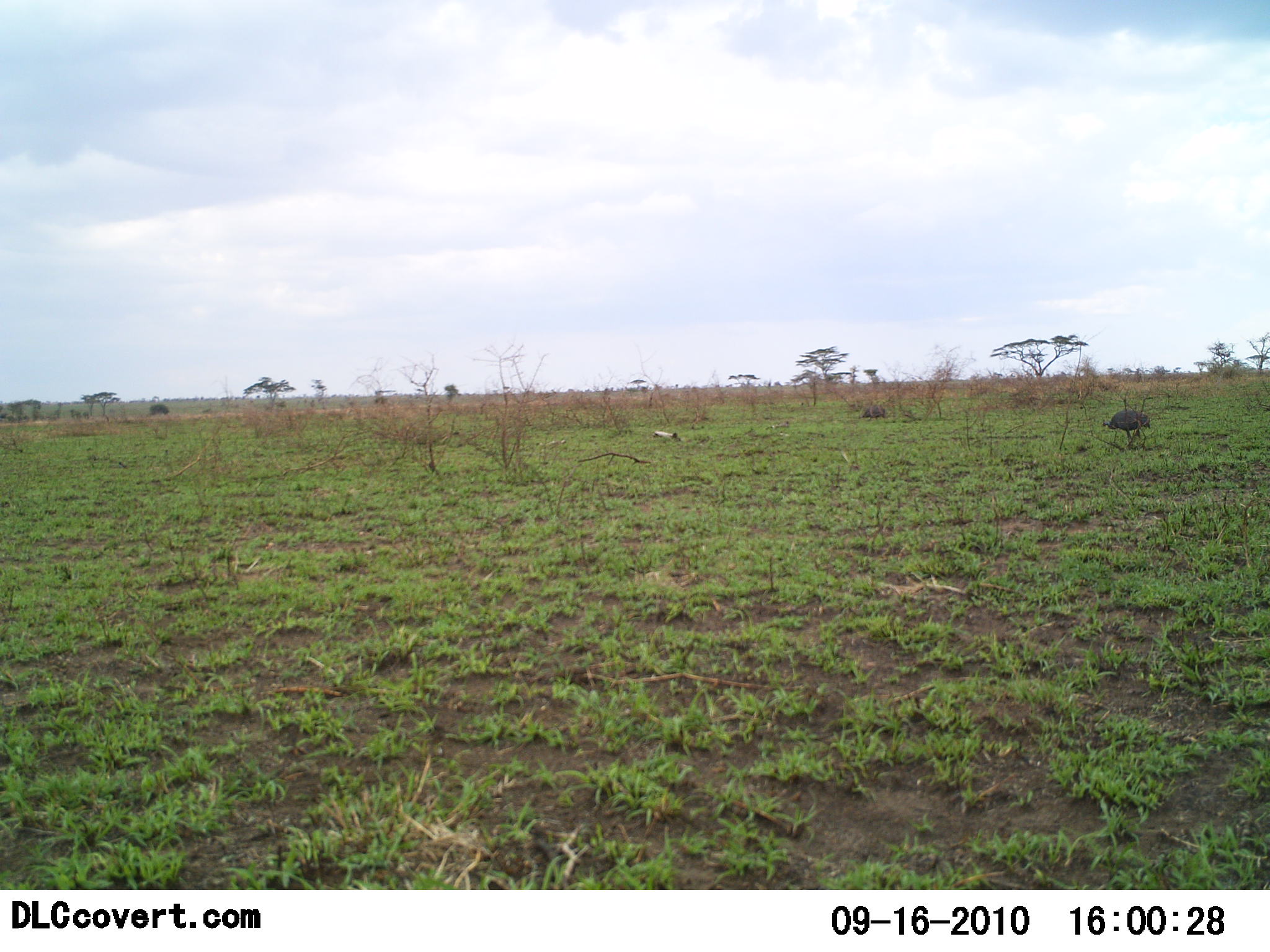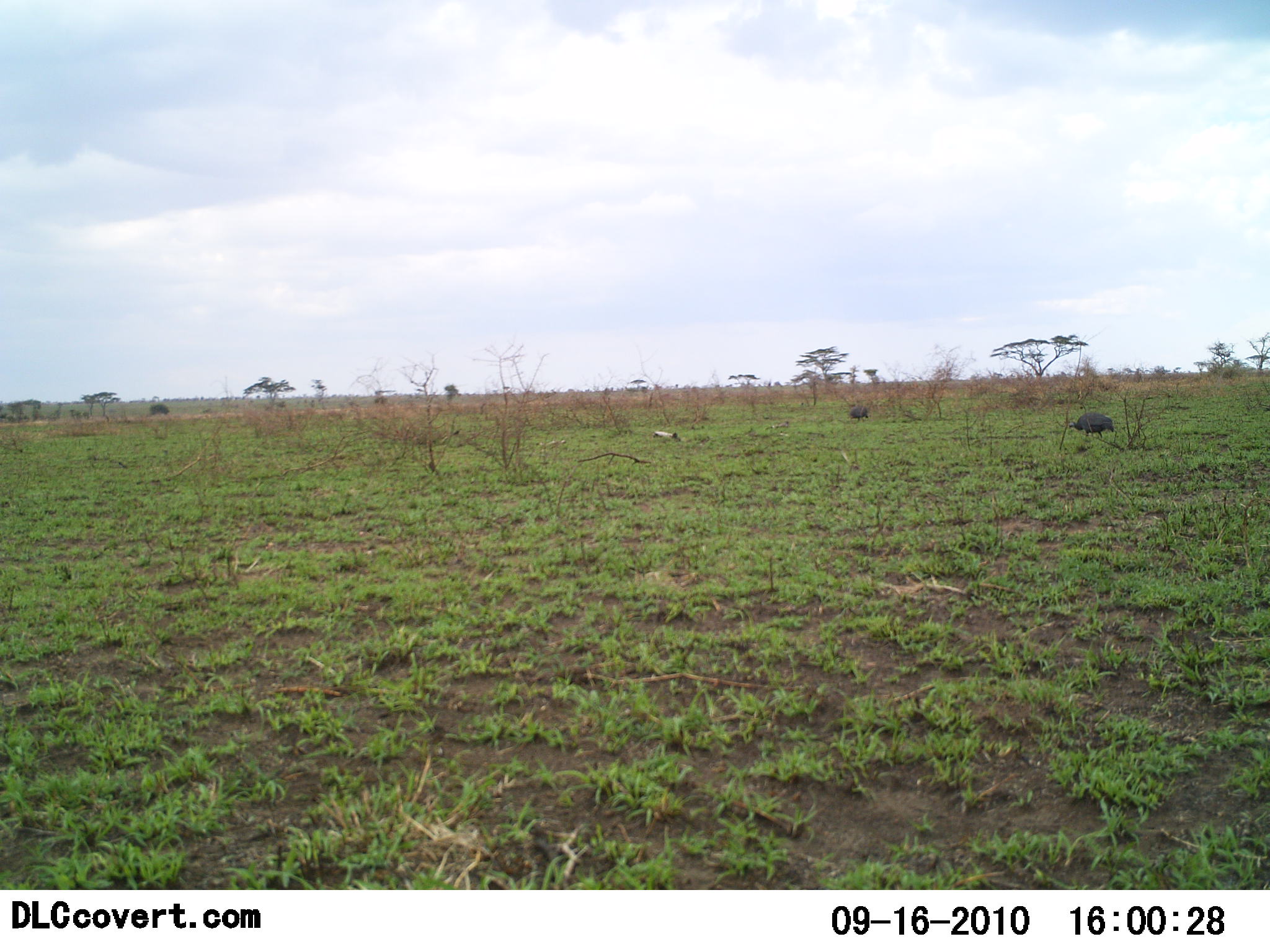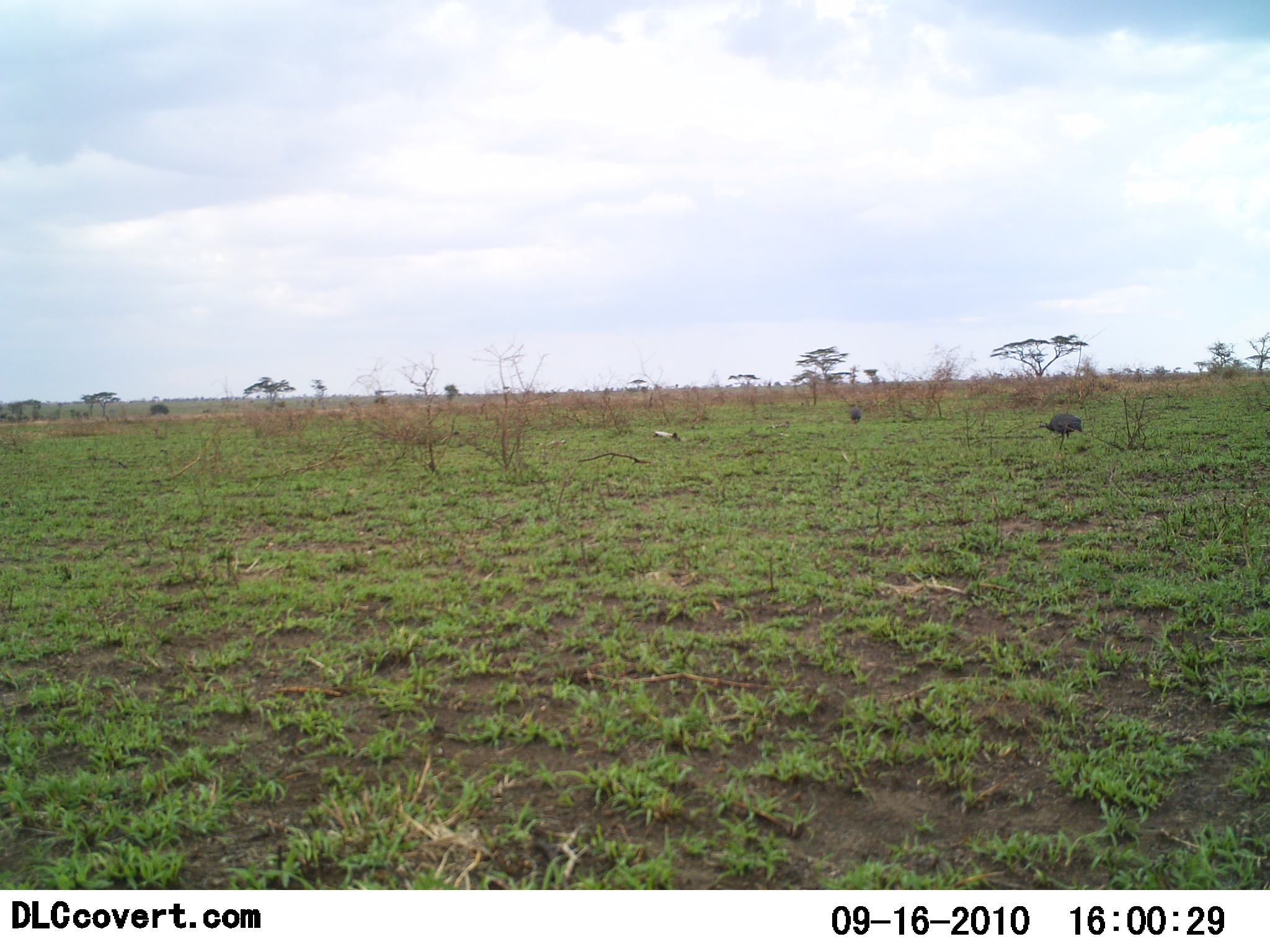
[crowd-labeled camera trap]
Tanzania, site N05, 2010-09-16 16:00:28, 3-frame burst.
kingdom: Animalia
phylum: Chordata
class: Aves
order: Galliformes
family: Numididae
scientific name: Numididae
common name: guinea fowl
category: guineafowl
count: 2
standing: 0%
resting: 0%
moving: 91%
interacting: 0%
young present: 0%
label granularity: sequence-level